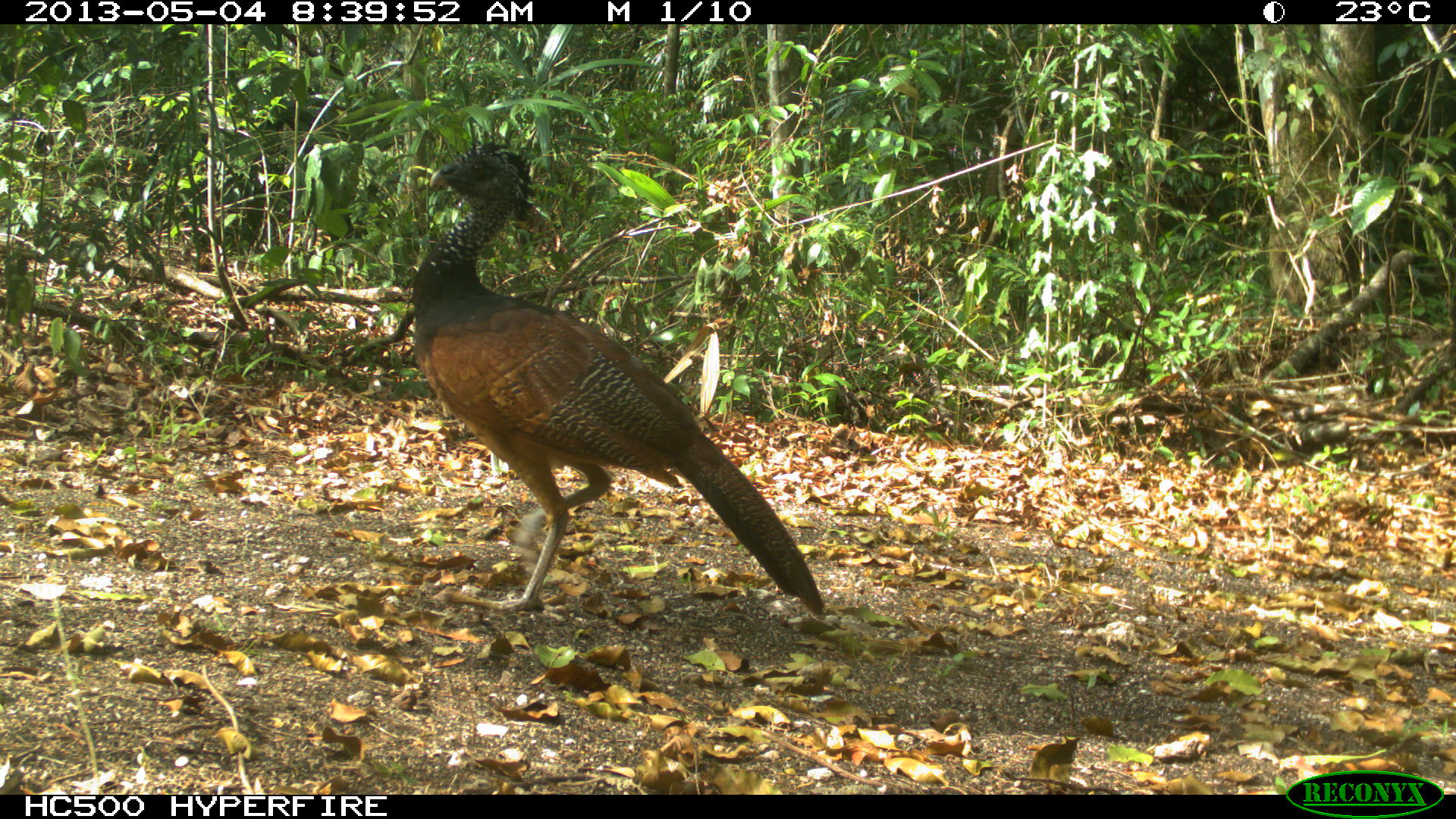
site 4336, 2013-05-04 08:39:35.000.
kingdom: Animalia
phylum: Chordata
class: Aves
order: Galliformes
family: Cracidae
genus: Crax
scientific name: Crax rubra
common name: great curassow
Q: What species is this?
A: Crax rubra (great curassow).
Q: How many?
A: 2.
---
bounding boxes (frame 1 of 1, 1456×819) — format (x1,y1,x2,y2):
crax rubra: (410,136,828,619)